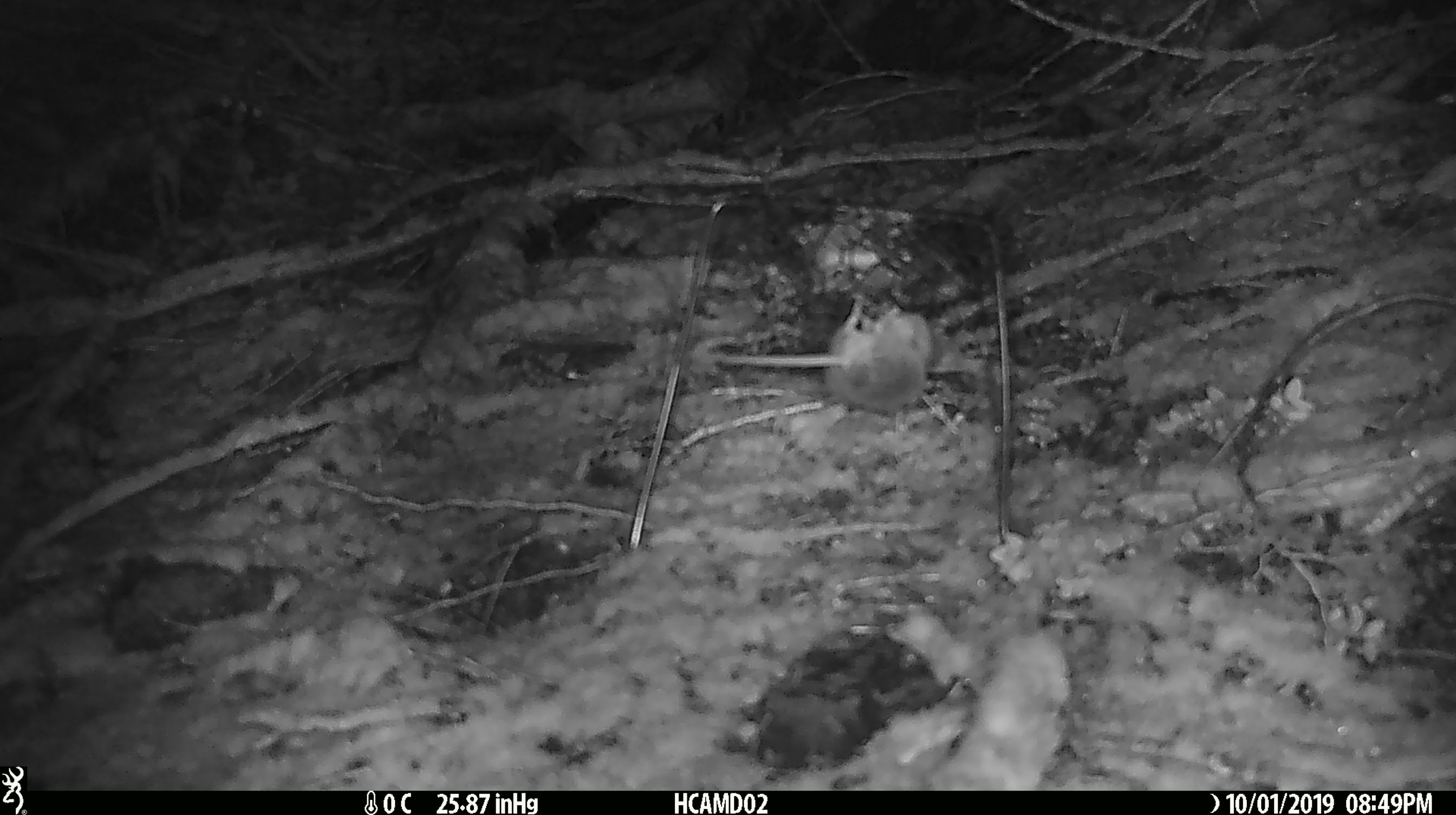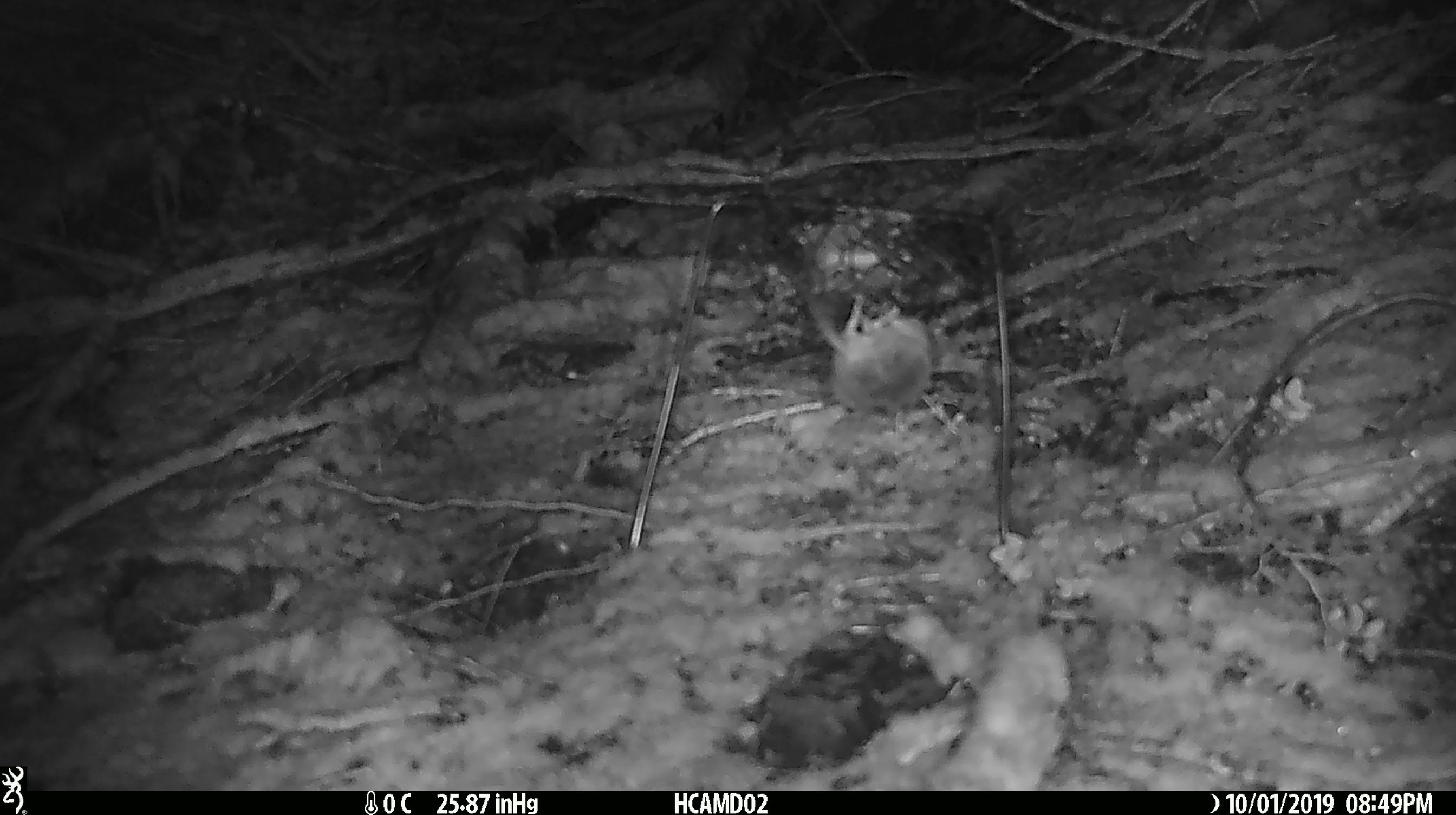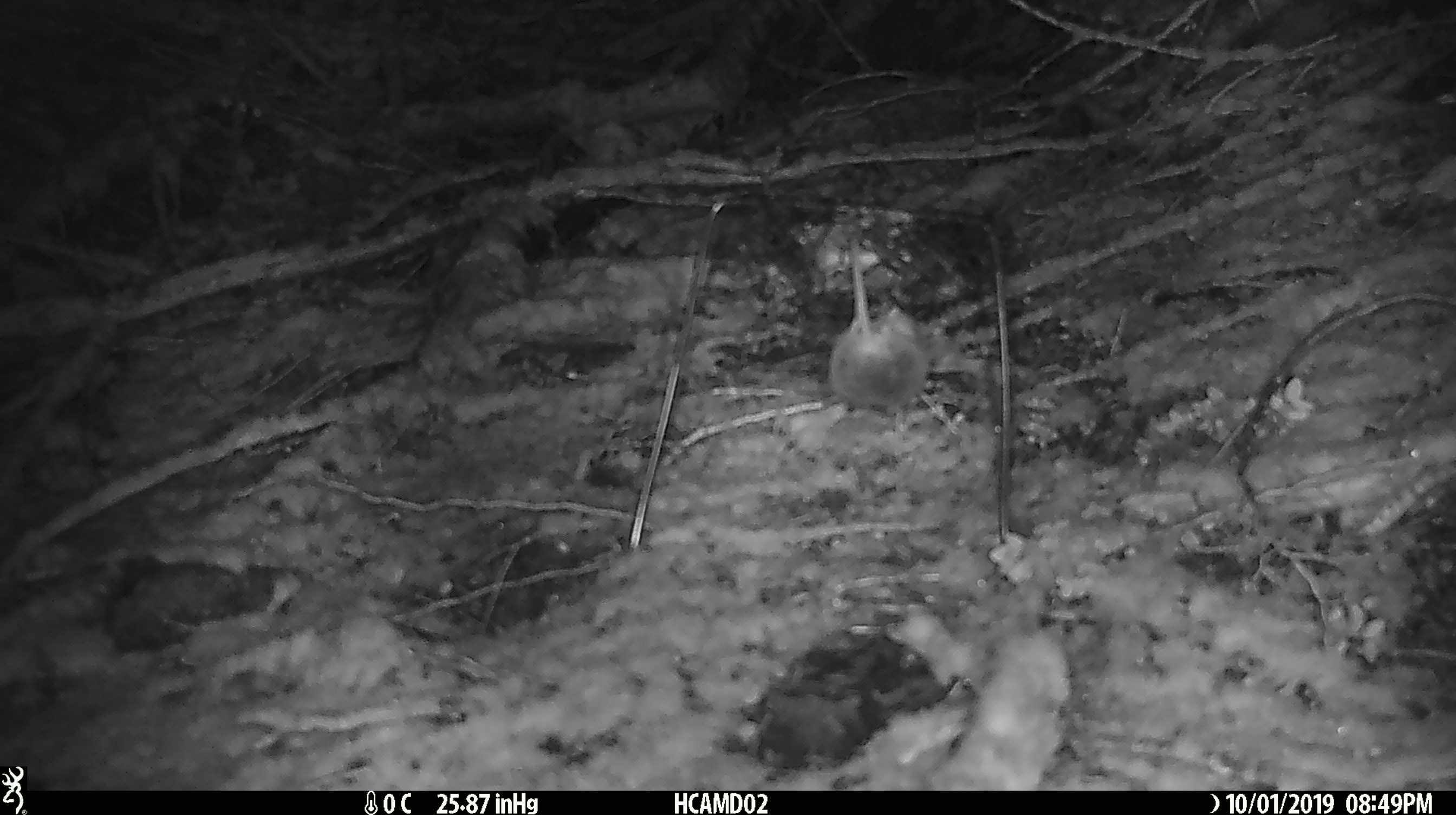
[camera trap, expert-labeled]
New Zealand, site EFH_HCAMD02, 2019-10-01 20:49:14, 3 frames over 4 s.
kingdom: Animalia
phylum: Chordata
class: Mammalia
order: Rodentia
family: Muridae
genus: Mus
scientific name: Mus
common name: mouse